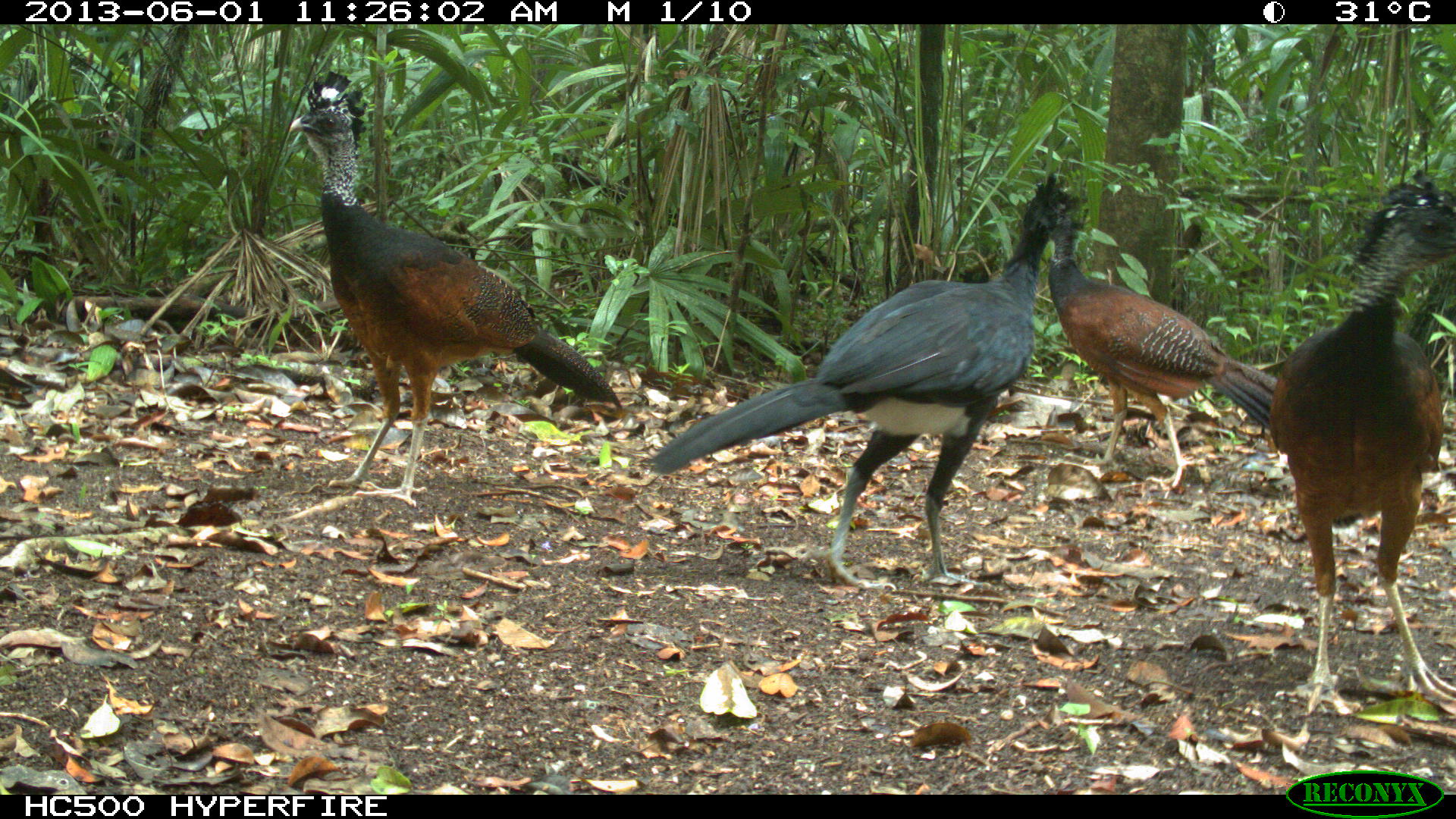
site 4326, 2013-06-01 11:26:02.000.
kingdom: Animalia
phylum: Chordata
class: Aves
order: Galliformes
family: Cracidae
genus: Crax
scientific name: Crax rubra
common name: great curassow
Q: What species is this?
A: Crax rubra (great curassow).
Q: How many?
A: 4.